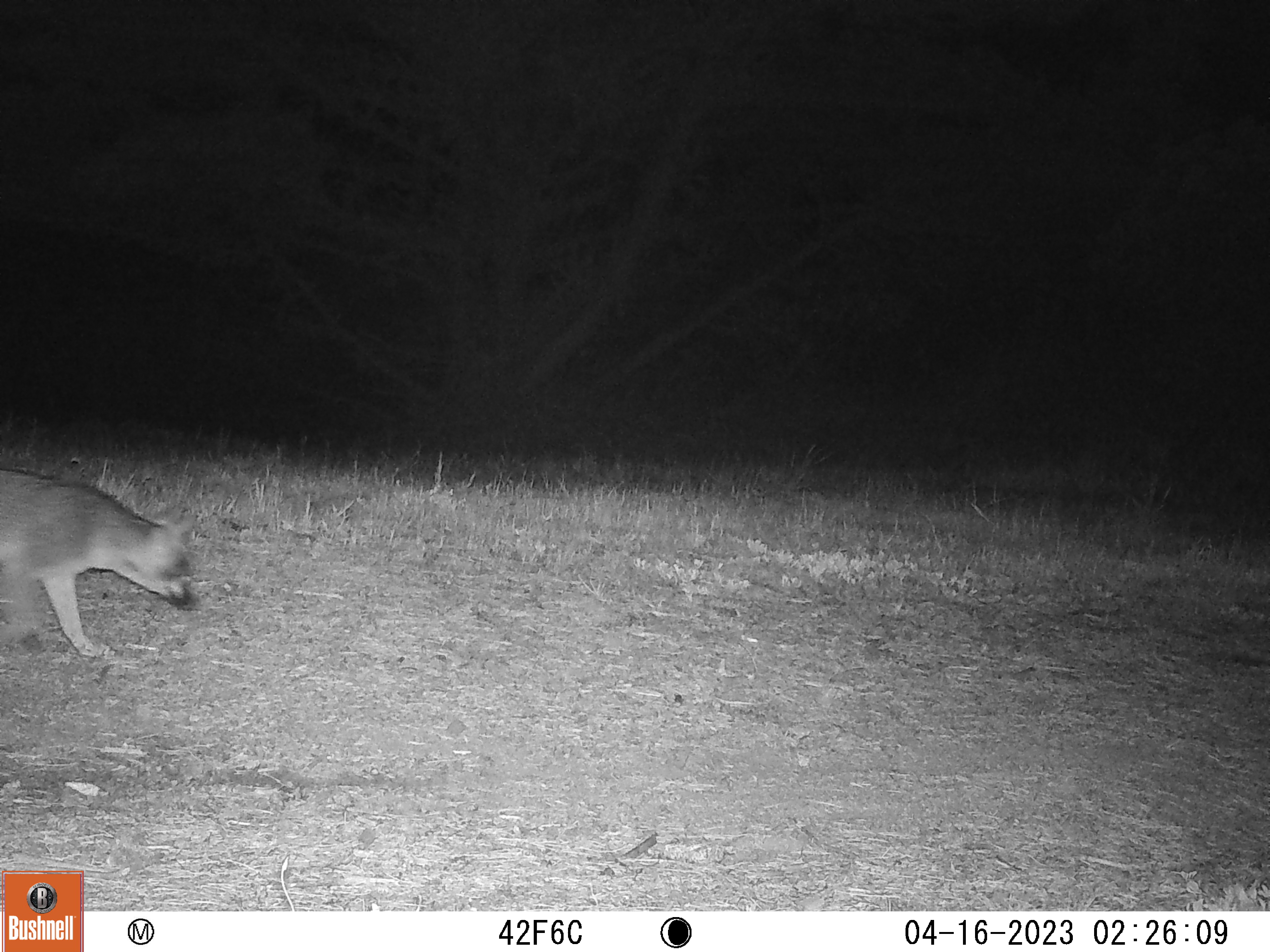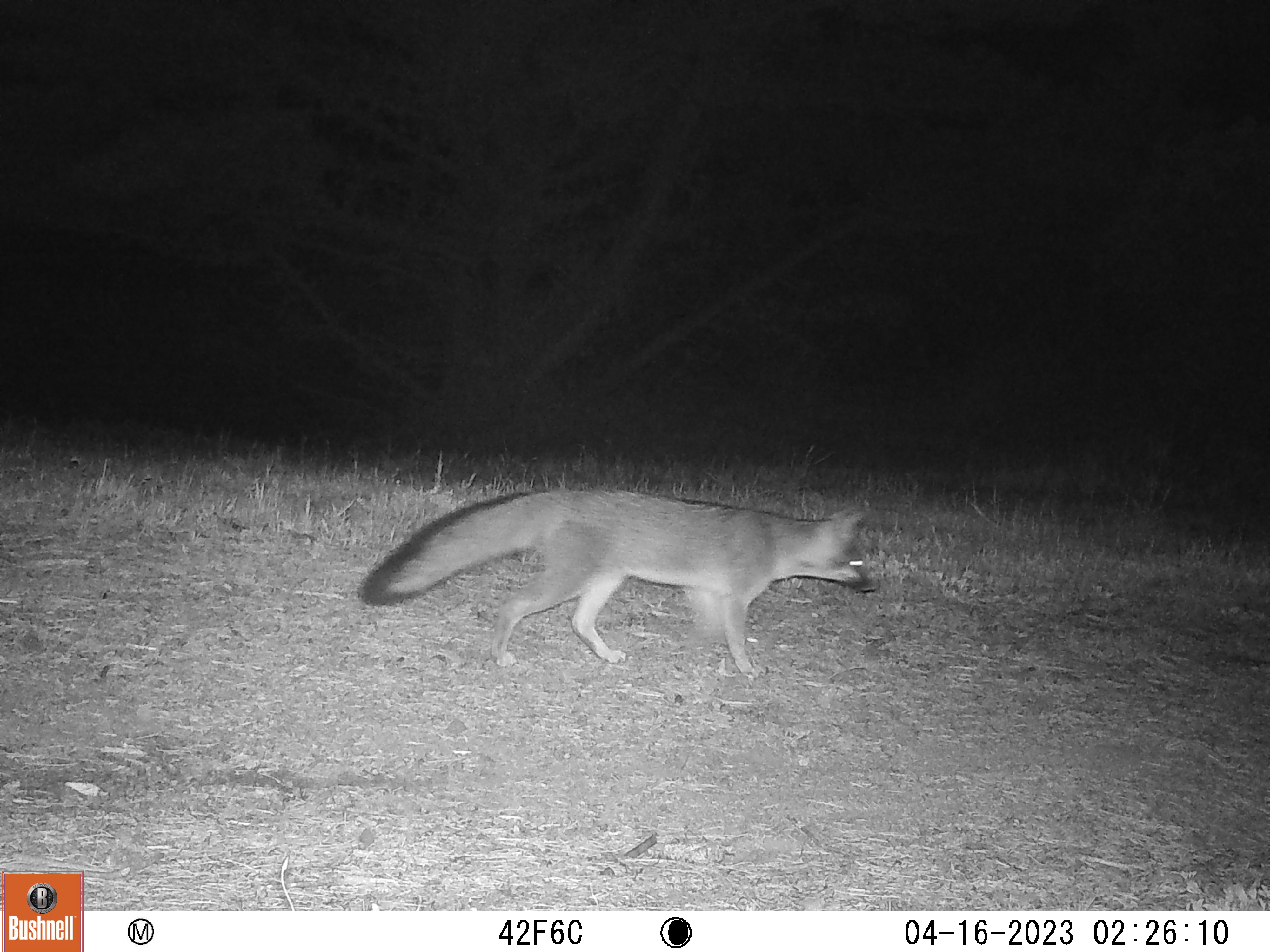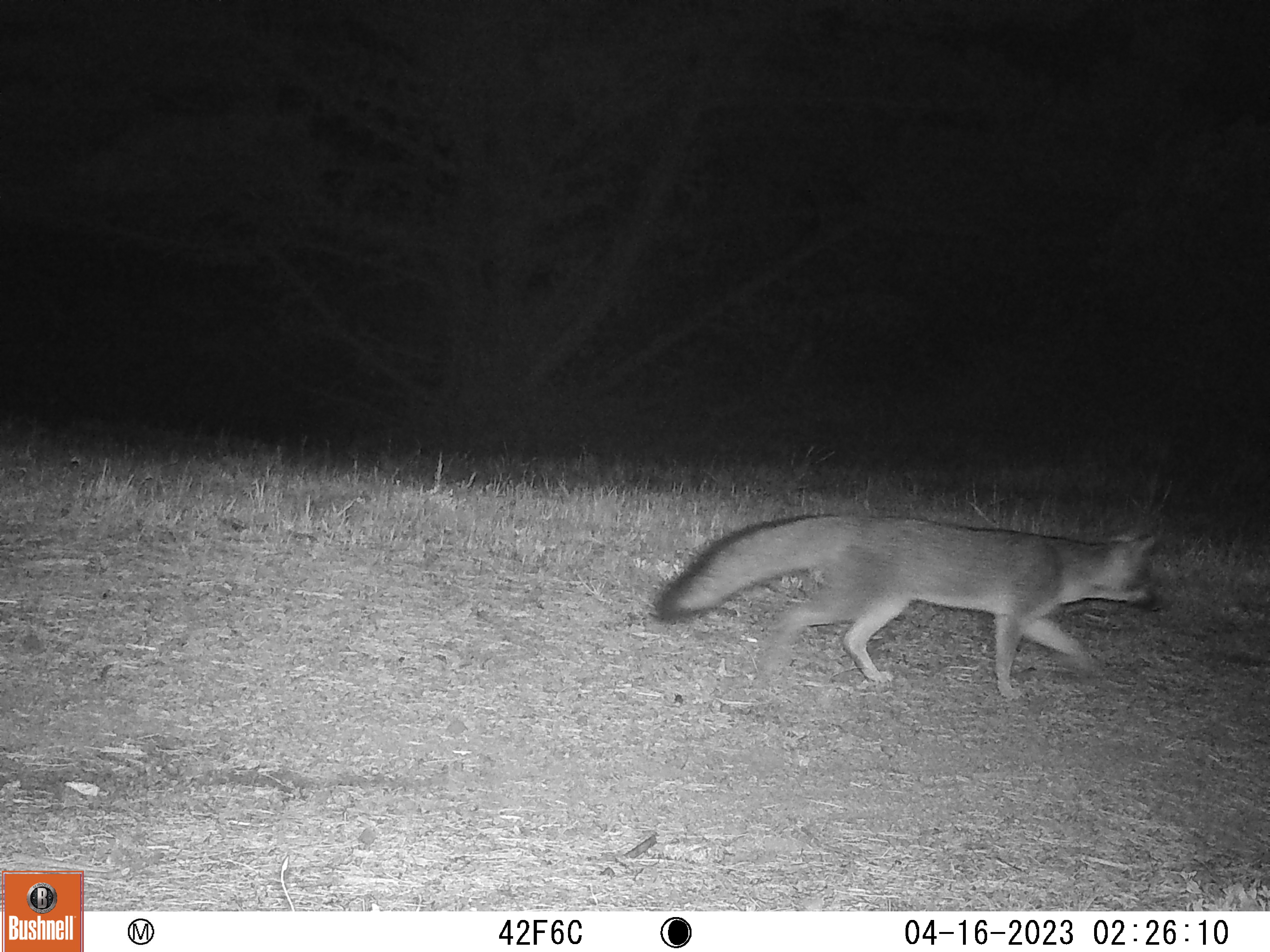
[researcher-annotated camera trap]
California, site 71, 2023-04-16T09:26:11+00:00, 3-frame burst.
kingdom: Animalia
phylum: Chordata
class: Mammalia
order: Carnivora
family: Canidae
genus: Urocyon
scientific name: Urocyon cinereoargenteus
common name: gray fox